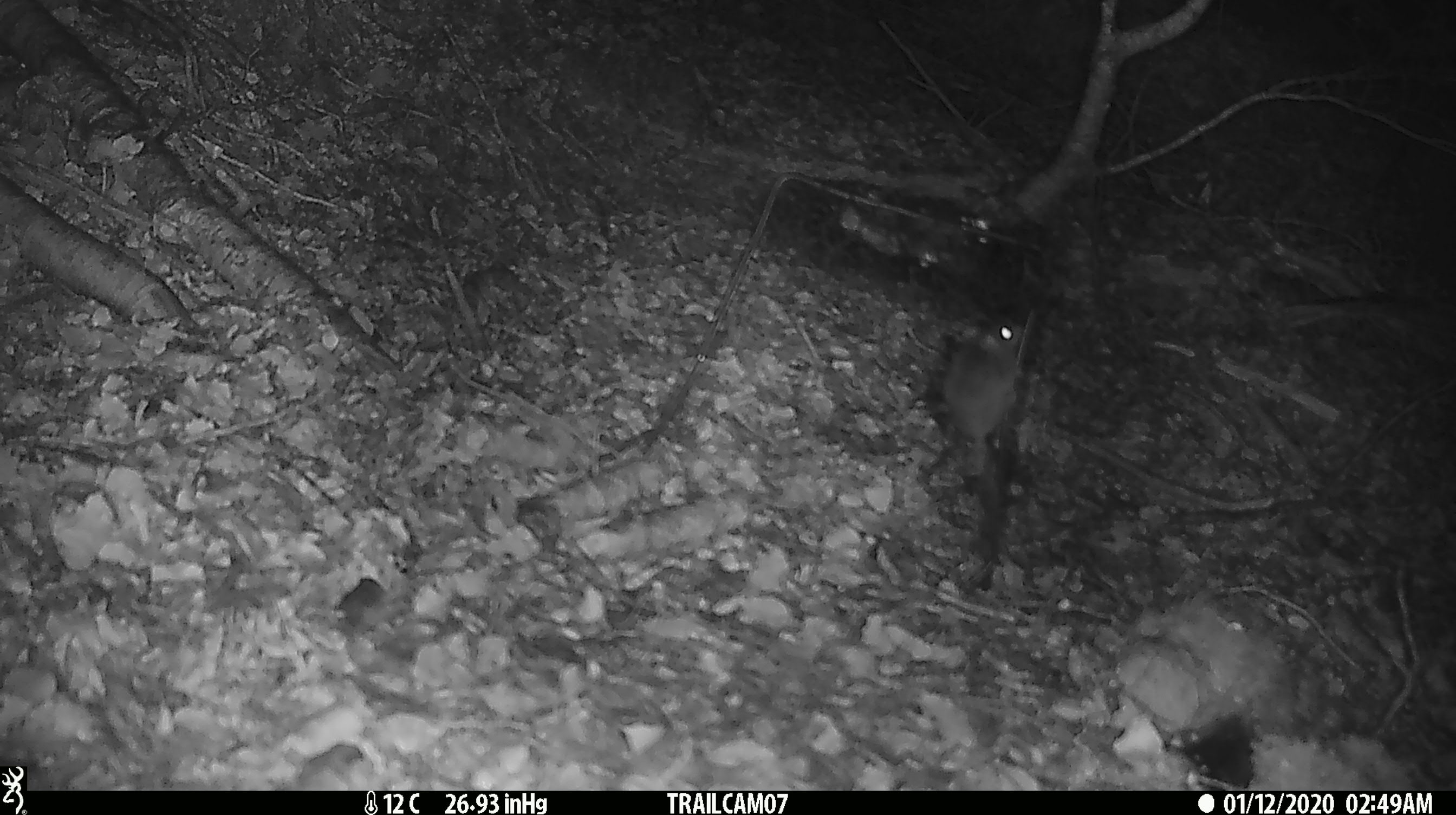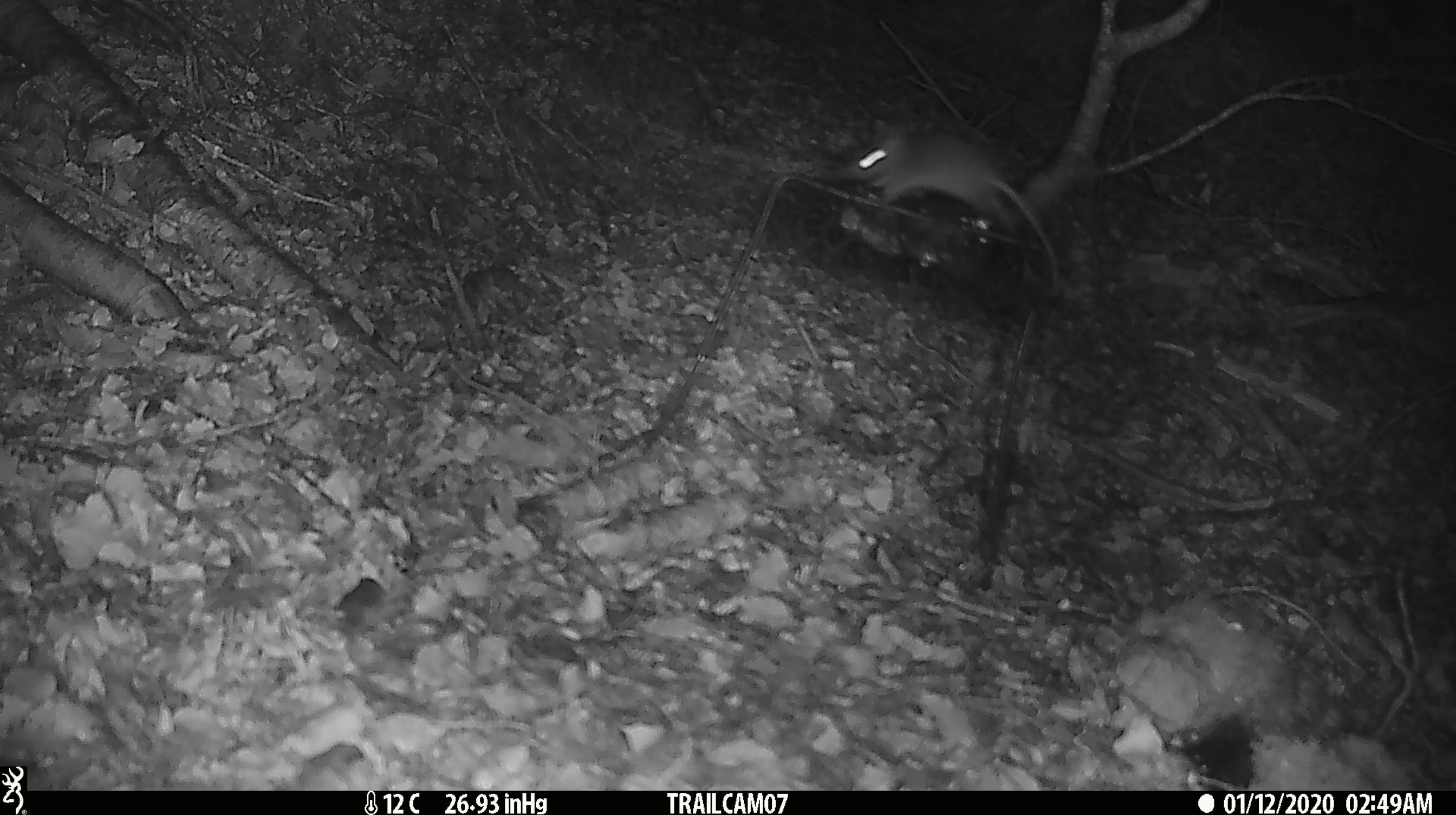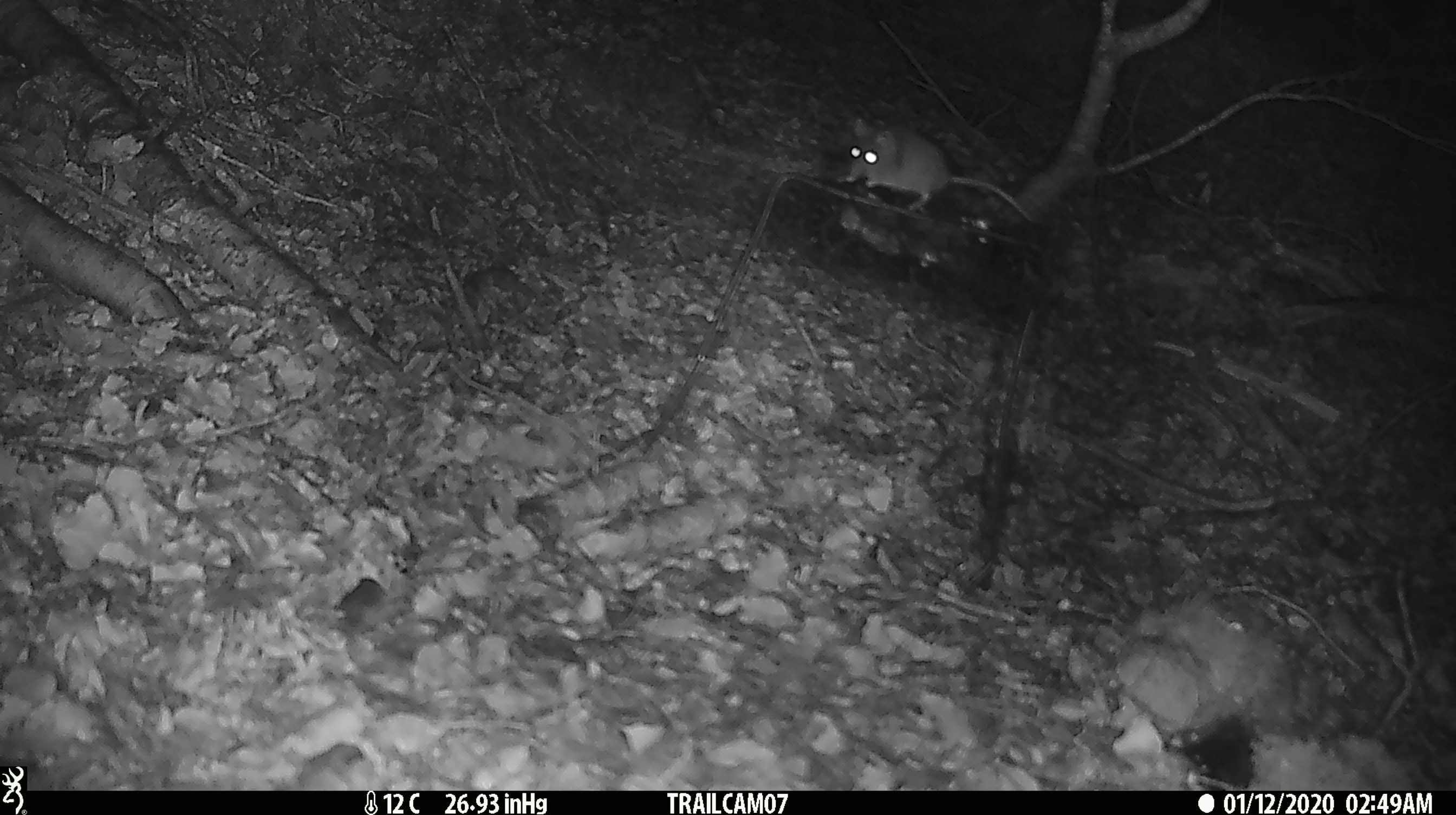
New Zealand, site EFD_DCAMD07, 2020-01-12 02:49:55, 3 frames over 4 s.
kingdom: Animalia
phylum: Chordata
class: Mammalia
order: Rodentia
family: Muridae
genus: Mus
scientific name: Mus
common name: mouse